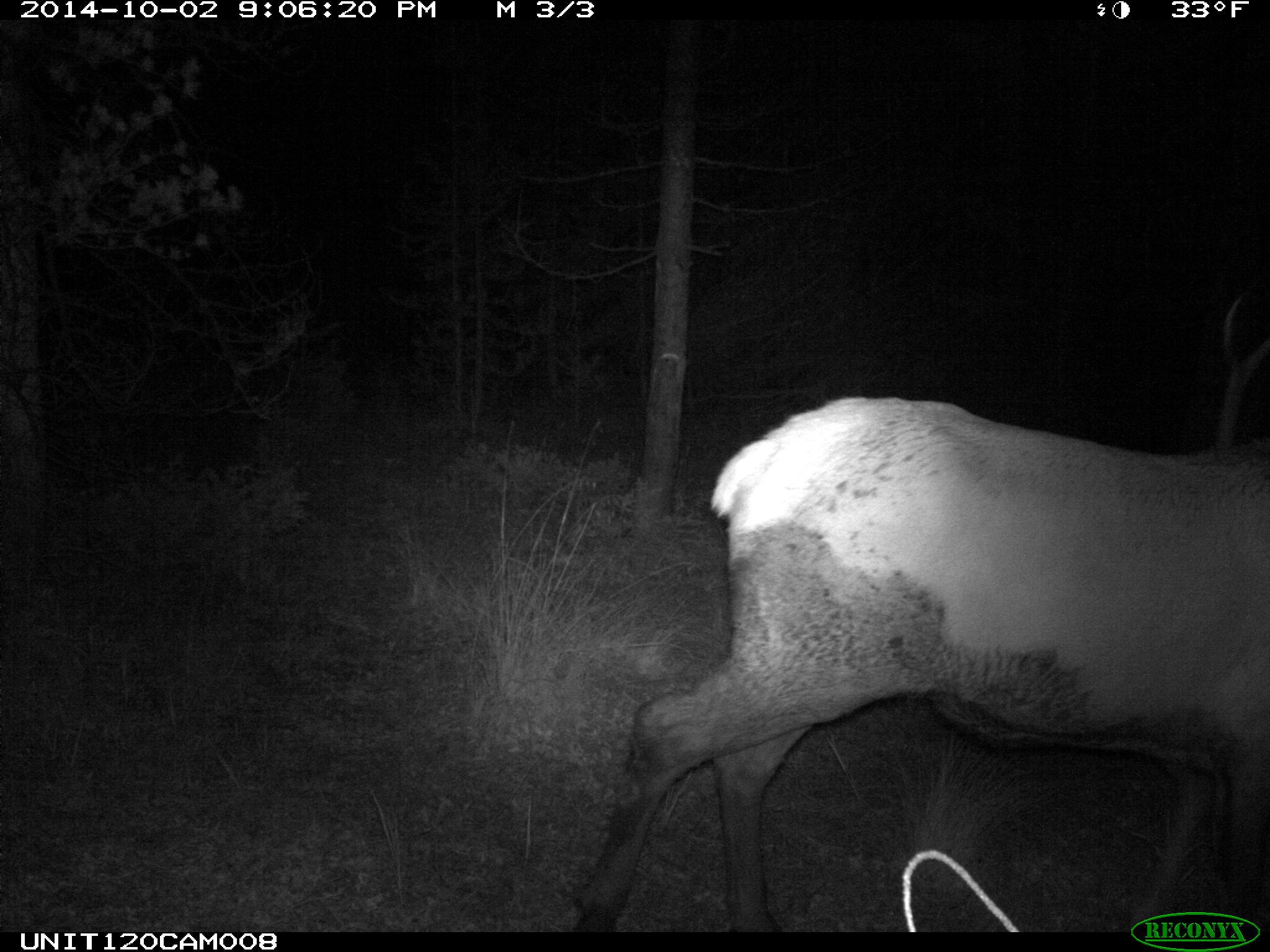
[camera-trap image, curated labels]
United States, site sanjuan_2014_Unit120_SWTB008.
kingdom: Animalia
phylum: Chordata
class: Mammalia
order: Artiodactyla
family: Cervidae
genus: Cervus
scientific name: Cervus elaphus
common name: red deer